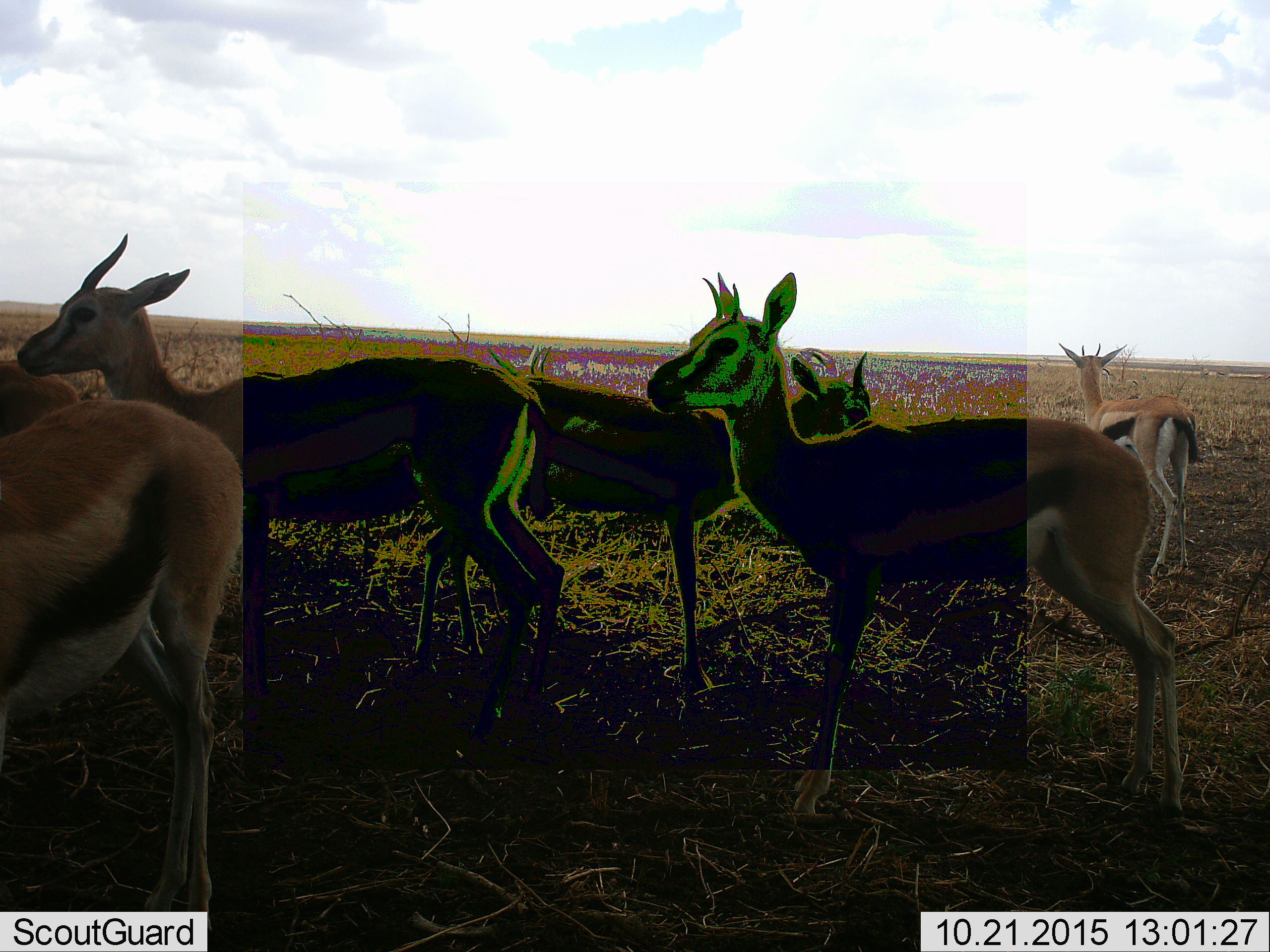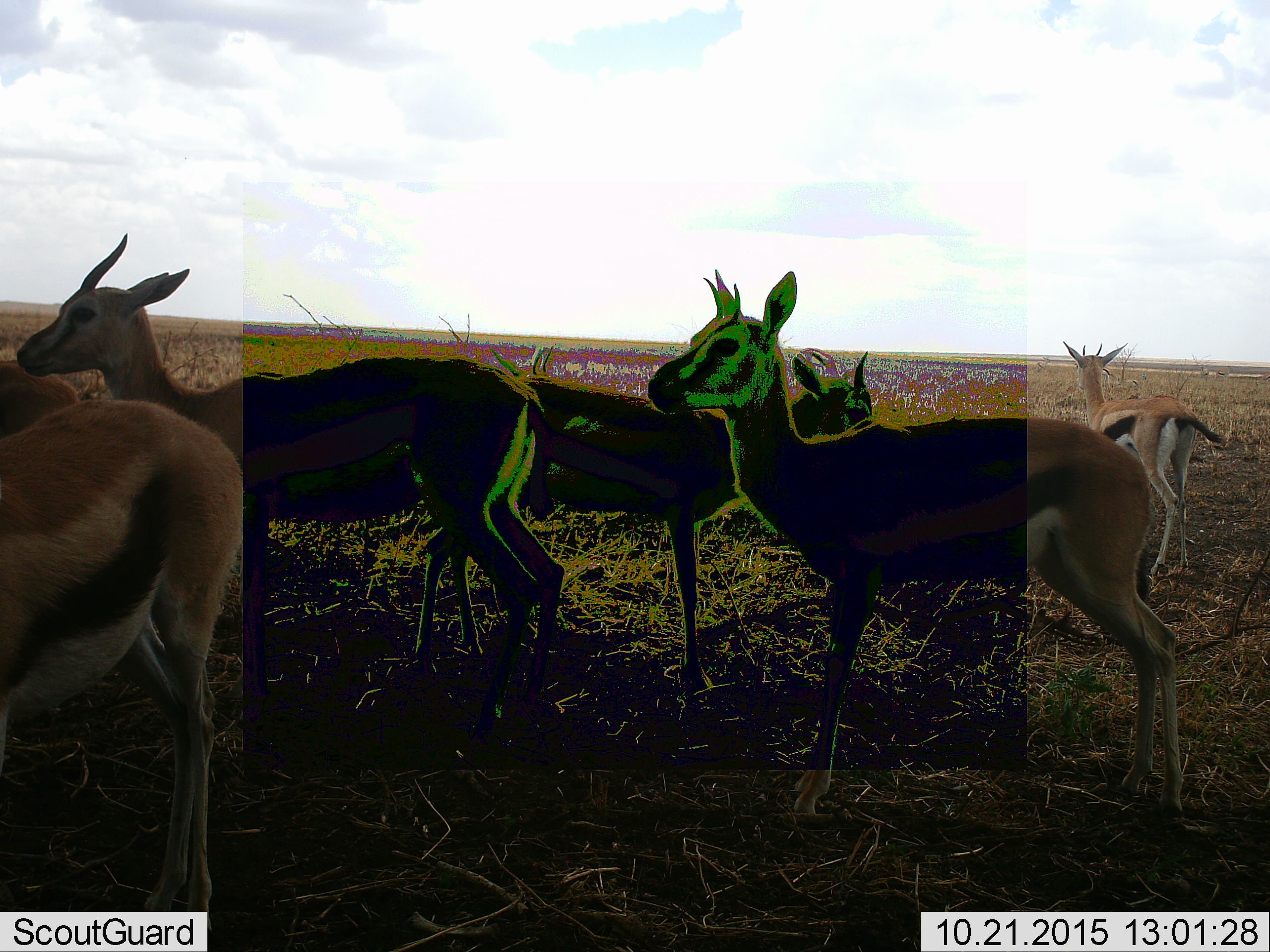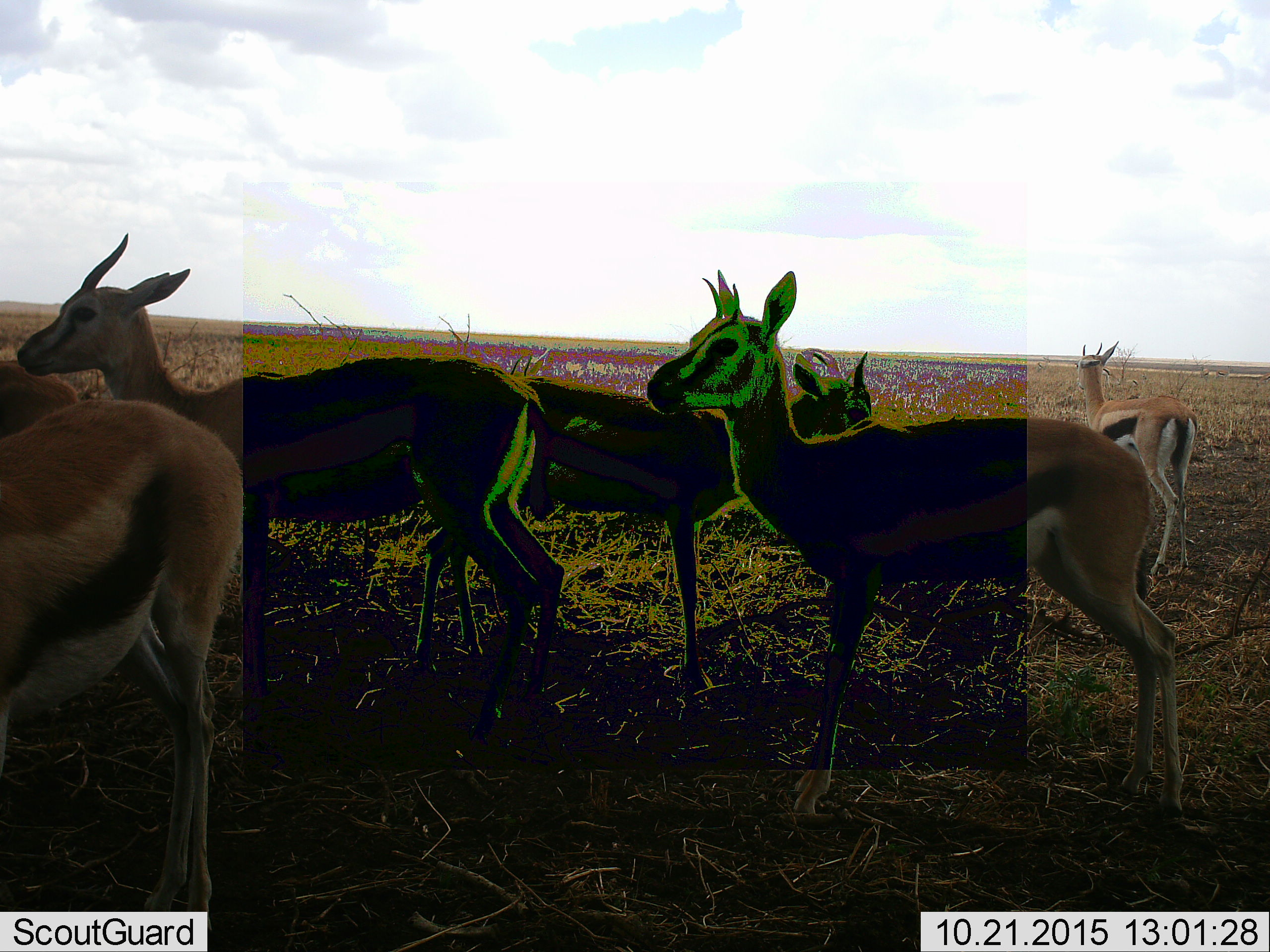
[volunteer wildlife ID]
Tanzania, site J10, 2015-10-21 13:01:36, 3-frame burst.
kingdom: Animalia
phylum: Chordata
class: Mammalia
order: Artiodactyla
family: Bovidae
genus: Eudorcas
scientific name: Eudorcas thomsonii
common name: thomson's gazelle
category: gazellethomsons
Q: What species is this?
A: Gazellethomsons (thomson's gazelle) (Eudorcas thomsonii).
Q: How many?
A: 6.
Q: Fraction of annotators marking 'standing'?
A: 90%.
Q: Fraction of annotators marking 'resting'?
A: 10%.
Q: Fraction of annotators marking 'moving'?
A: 10%.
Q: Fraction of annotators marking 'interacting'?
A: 20%.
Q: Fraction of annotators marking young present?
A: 0%.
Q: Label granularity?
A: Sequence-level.